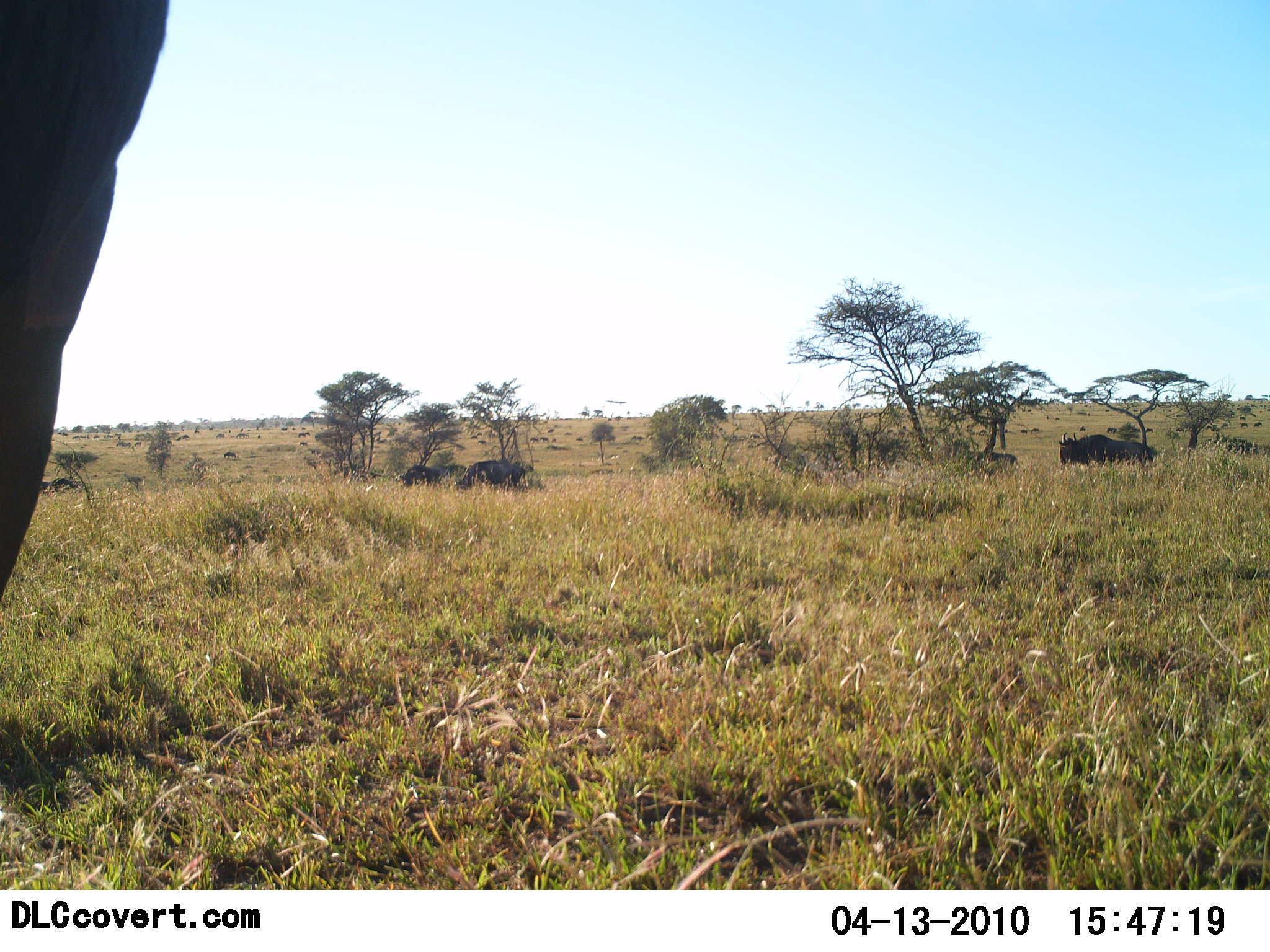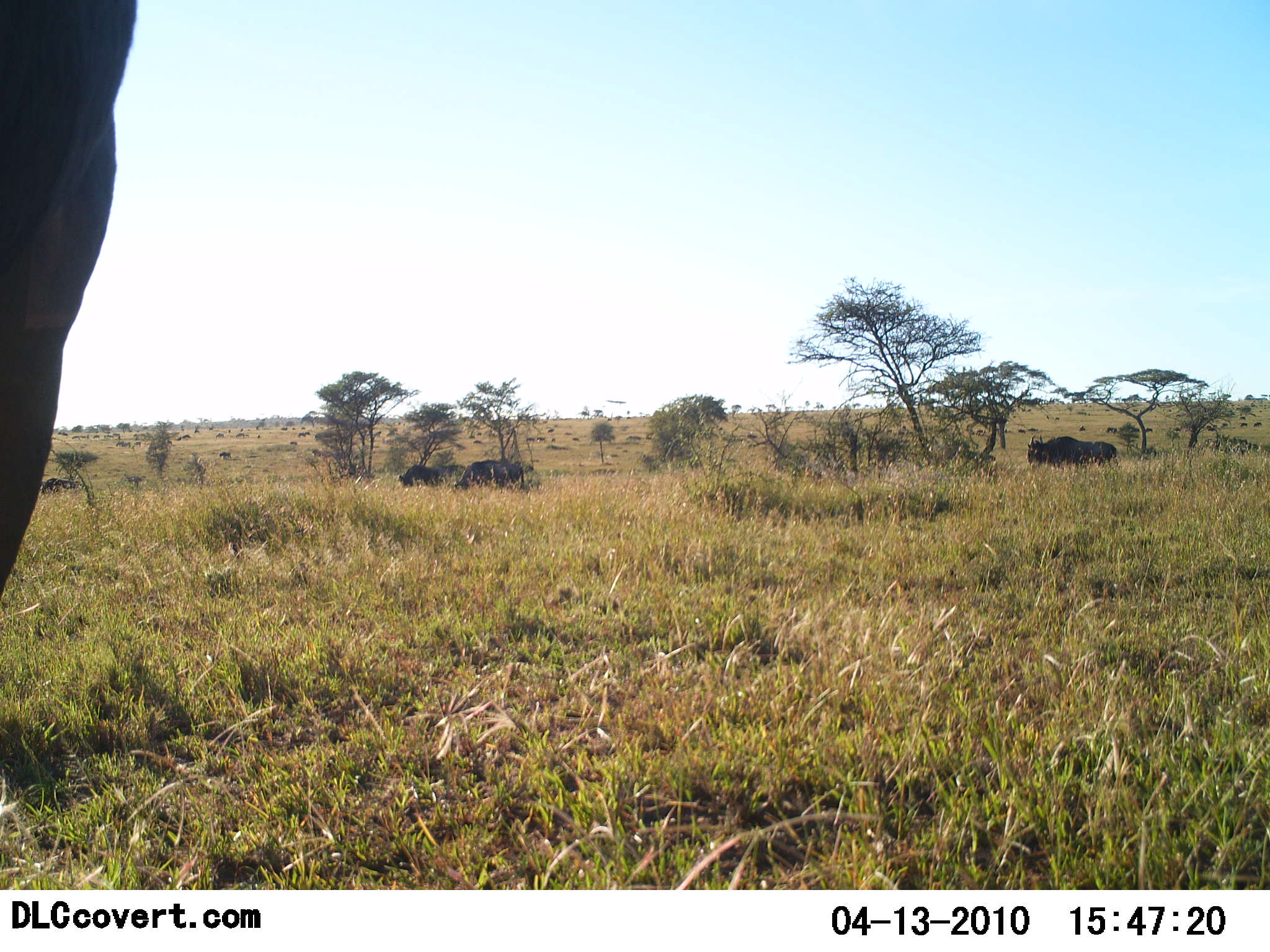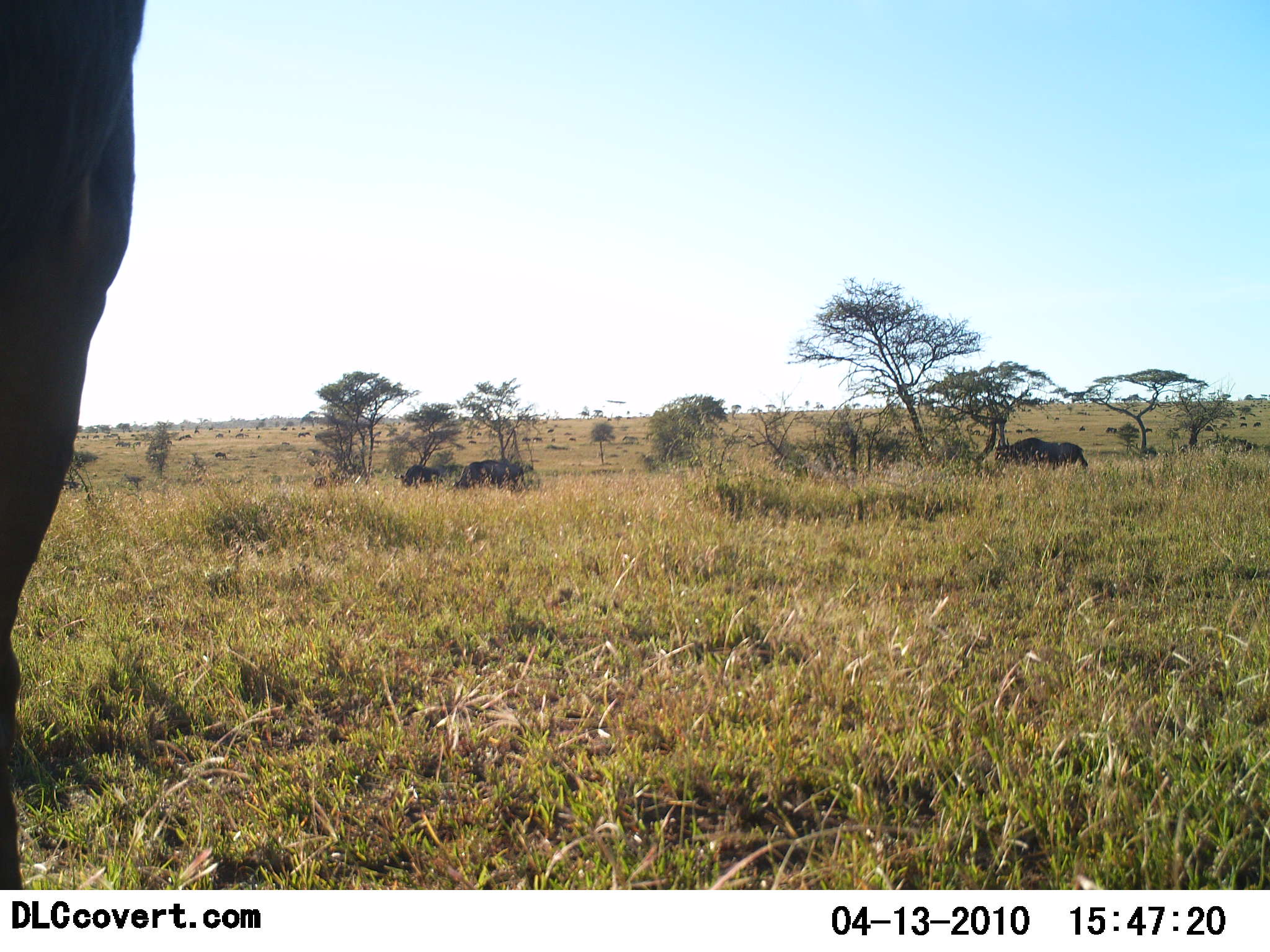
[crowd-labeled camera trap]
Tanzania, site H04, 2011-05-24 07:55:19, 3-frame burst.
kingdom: Animalia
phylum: Chordata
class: Mammalia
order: Artiodactyla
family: Bovidae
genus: Connochaetes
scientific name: Connochaetes taurinus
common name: blue wildebeest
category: wildebeest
Wildebeest (blue wildebeest) (Connochaetes taurinus), count 4. Behavior (volunteer vote fractions): standing 31%, resting 0%, moving 77%, interacting 0%. Young present (vote fraction): 0%. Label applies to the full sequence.